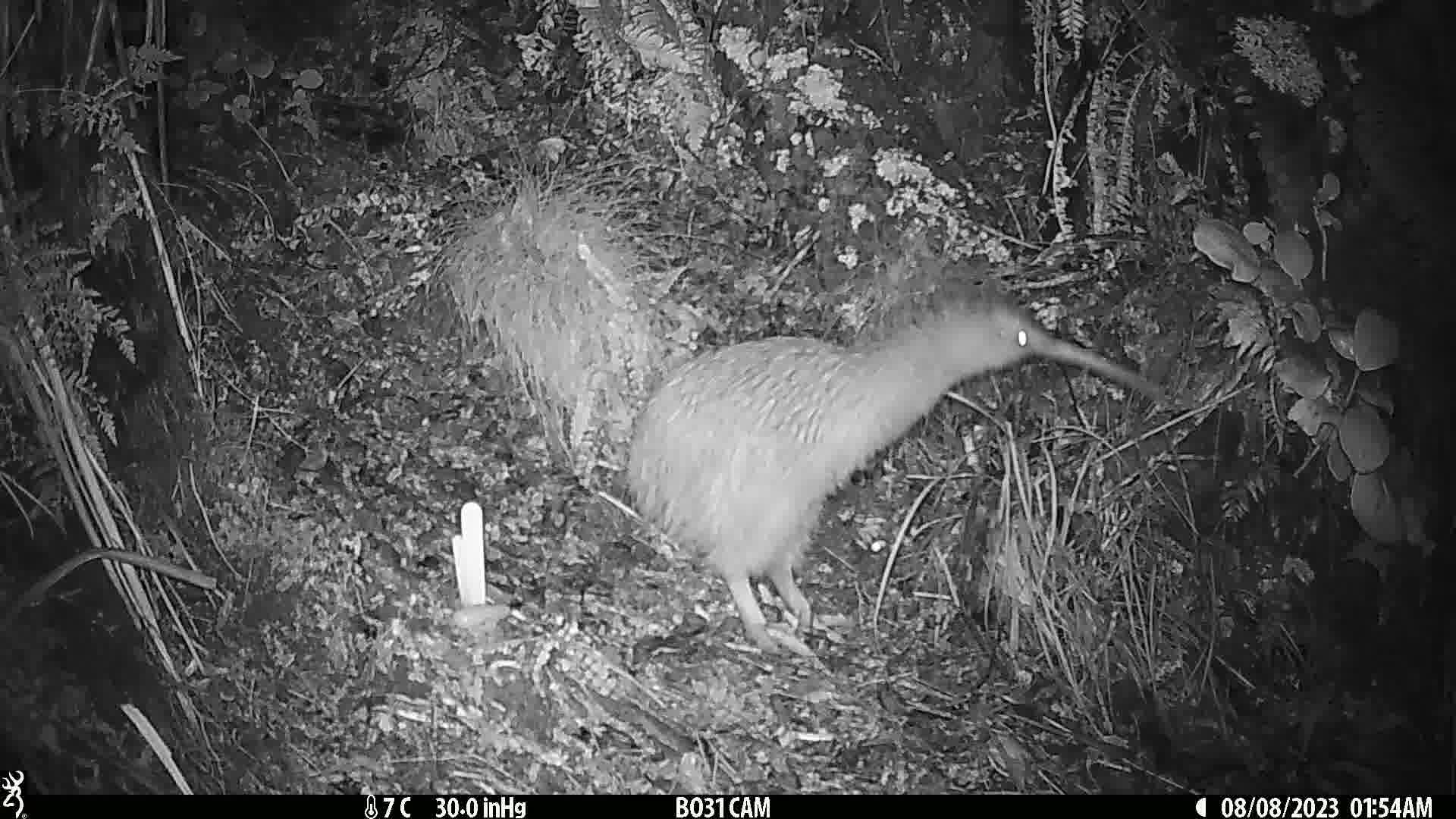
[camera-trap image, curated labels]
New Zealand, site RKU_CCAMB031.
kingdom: Animalia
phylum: Chordata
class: Aves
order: Apterygiformes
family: Apterygidae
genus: Apteryx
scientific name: Apteryx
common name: kiwi